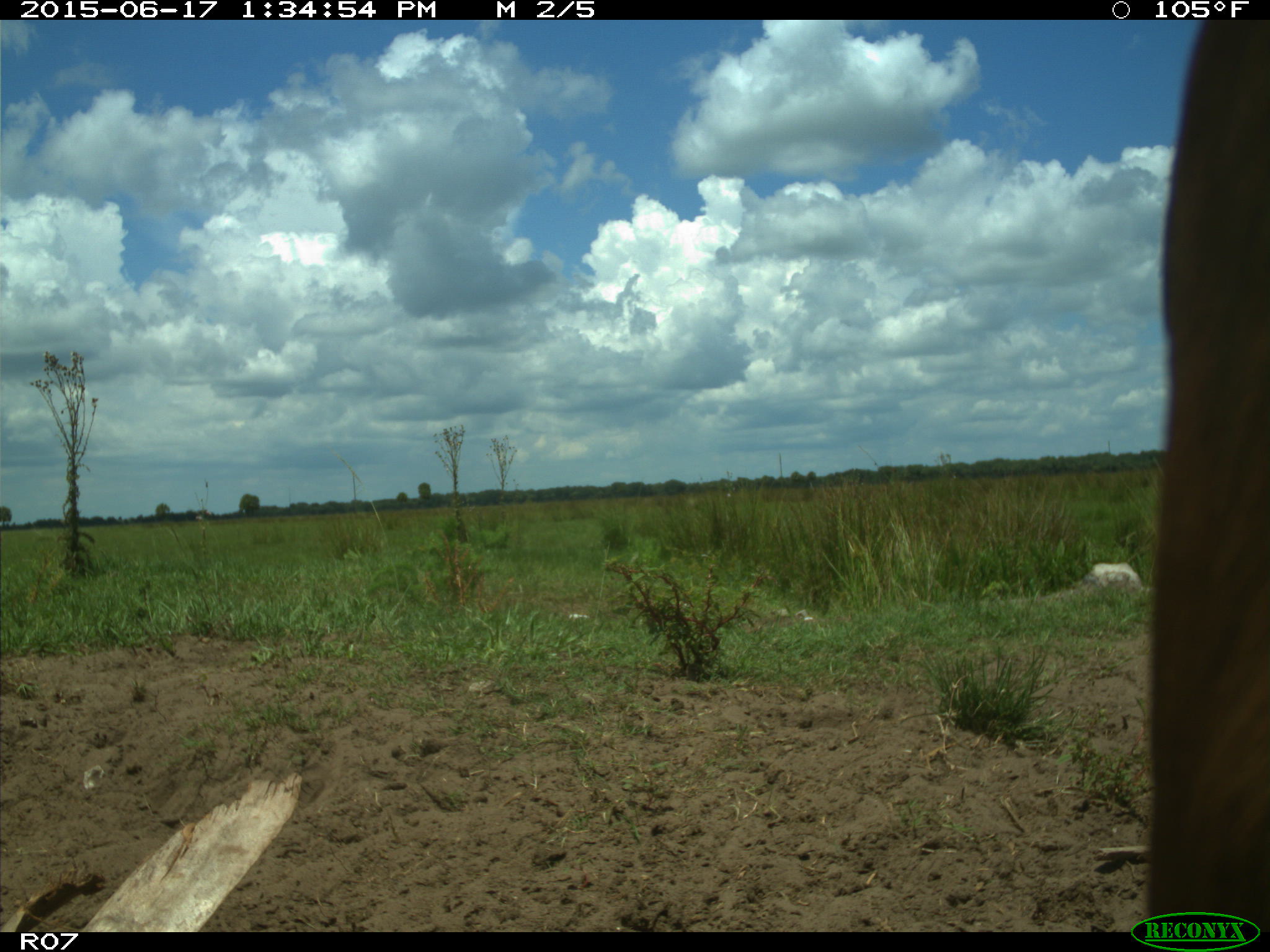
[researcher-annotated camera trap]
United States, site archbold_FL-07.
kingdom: Animalia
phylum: Chordata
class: Mammalia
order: Artiodactyla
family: Bovidae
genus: Bos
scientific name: Bos taurus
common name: domestic cow